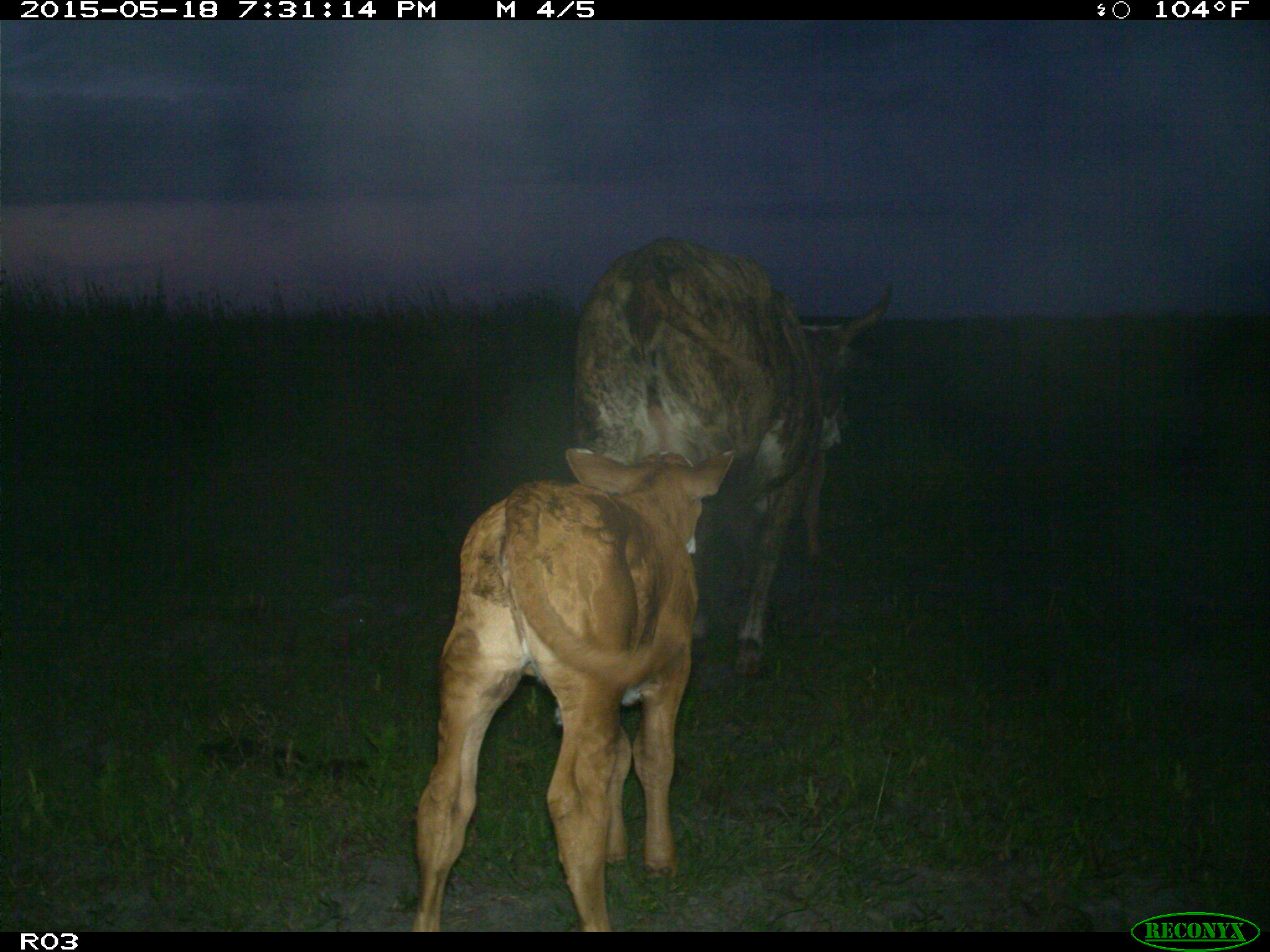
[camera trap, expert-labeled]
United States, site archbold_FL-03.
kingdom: Animalia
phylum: Chordata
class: Mammalia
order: Artiodactyla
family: Bovidae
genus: Bos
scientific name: Bos taurus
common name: domestic cow